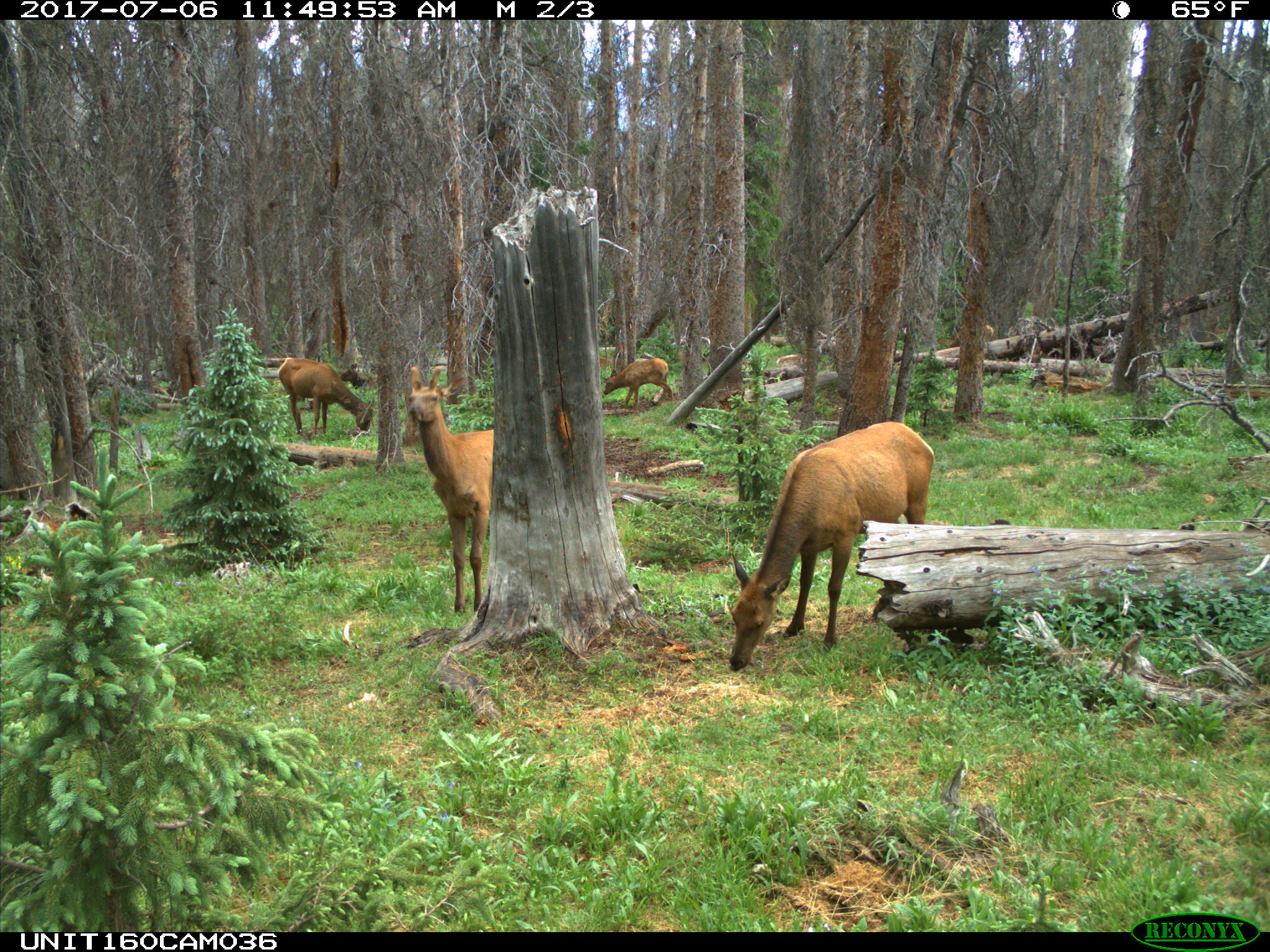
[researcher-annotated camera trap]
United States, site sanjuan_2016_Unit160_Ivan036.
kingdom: Animalia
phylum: Chordata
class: Mammalia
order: Artiodactyla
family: Cervidae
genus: Cervus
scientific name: Cervus elaphus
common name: red deer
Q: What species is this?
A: Cervus elaphus (red deer).